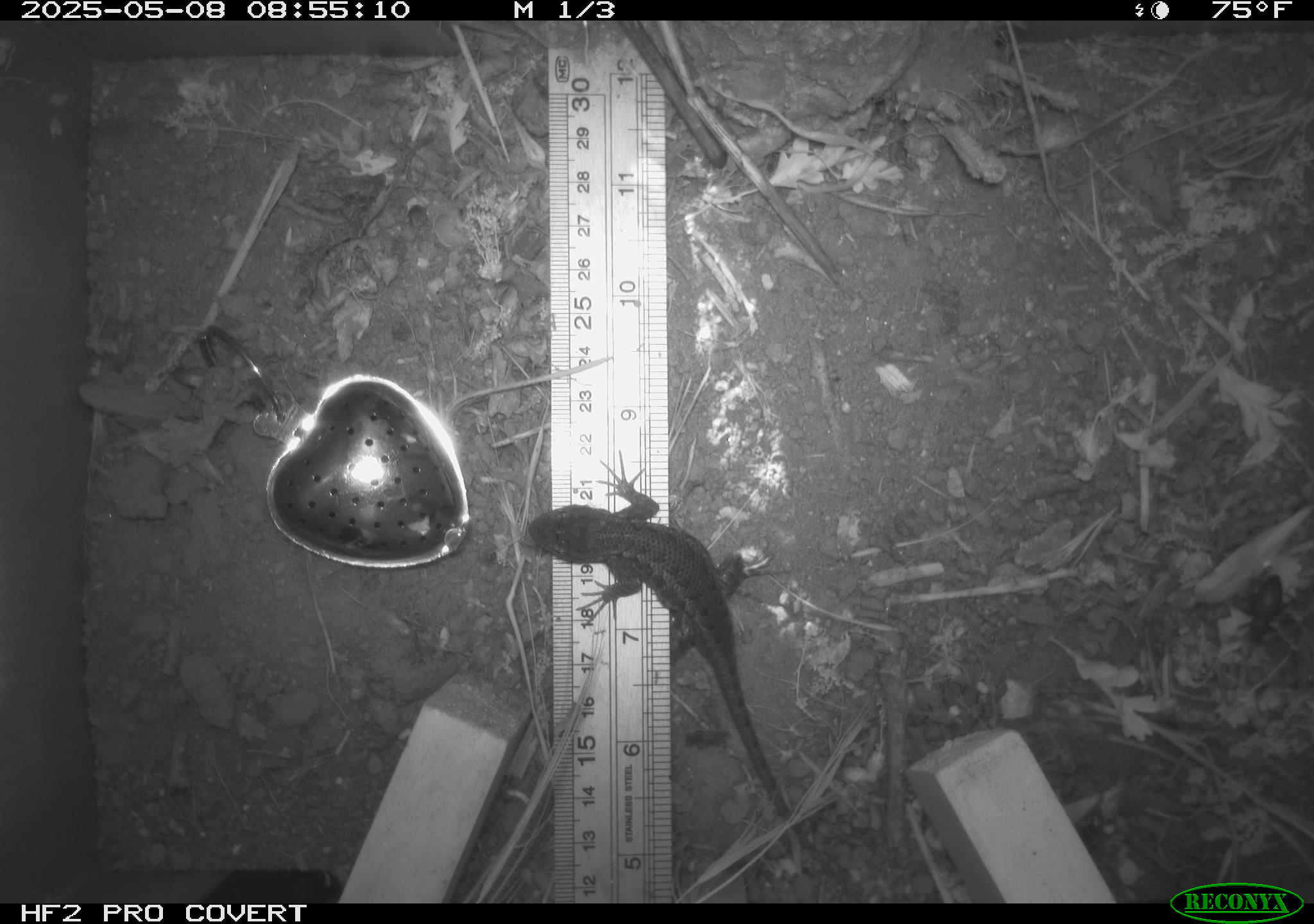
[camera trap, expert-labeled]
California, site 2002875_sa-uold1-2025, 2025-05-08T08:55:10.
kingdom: Animalia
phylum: Chordata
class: Reptilia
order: Squamata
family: Phrynosomatidae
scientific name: Phrynosomatidae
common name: north american spiny lizards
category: sceloporus/uta species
Sceloporus/uta species (north american spiny lizards) (Phrynosomatidae).